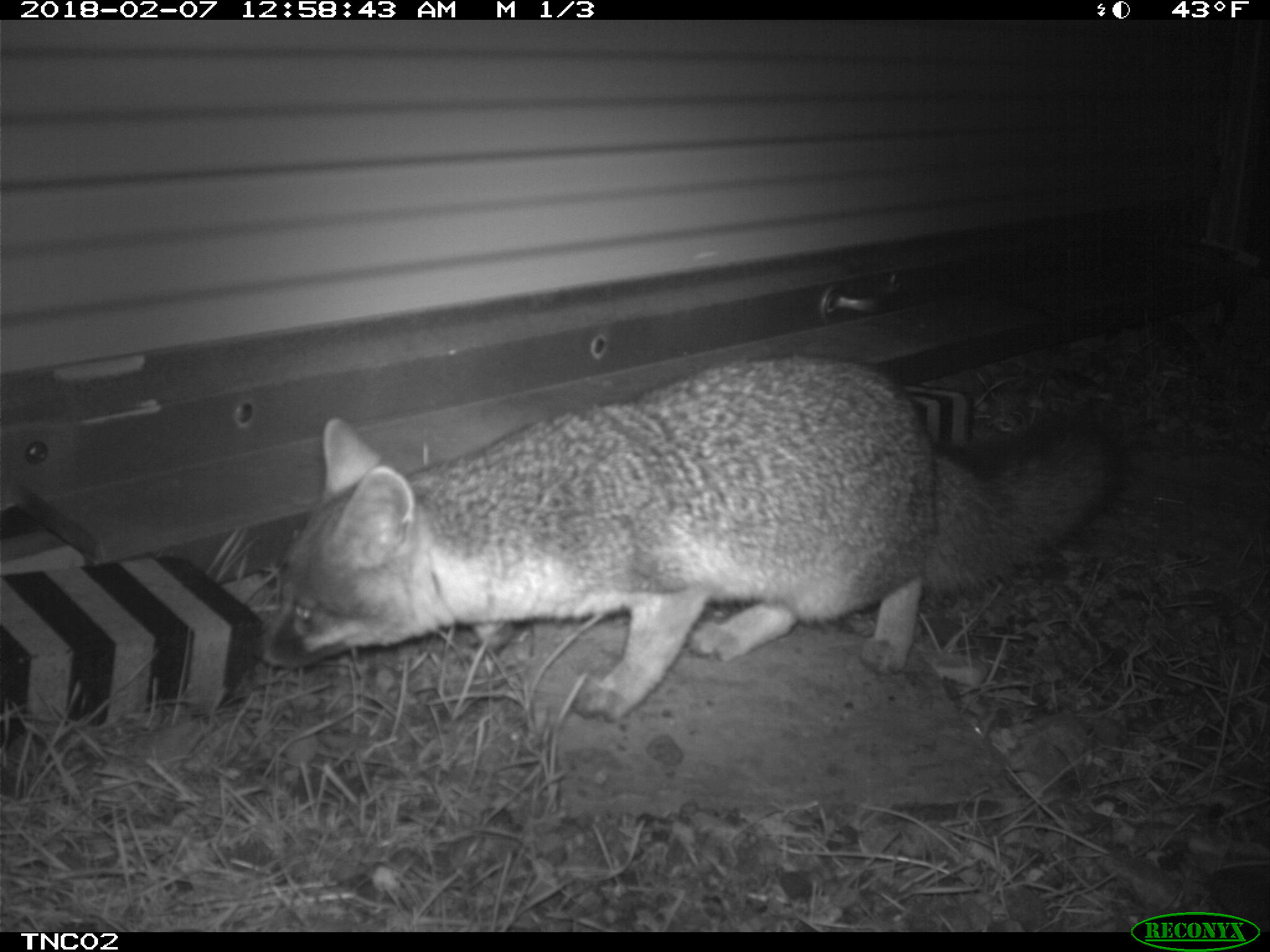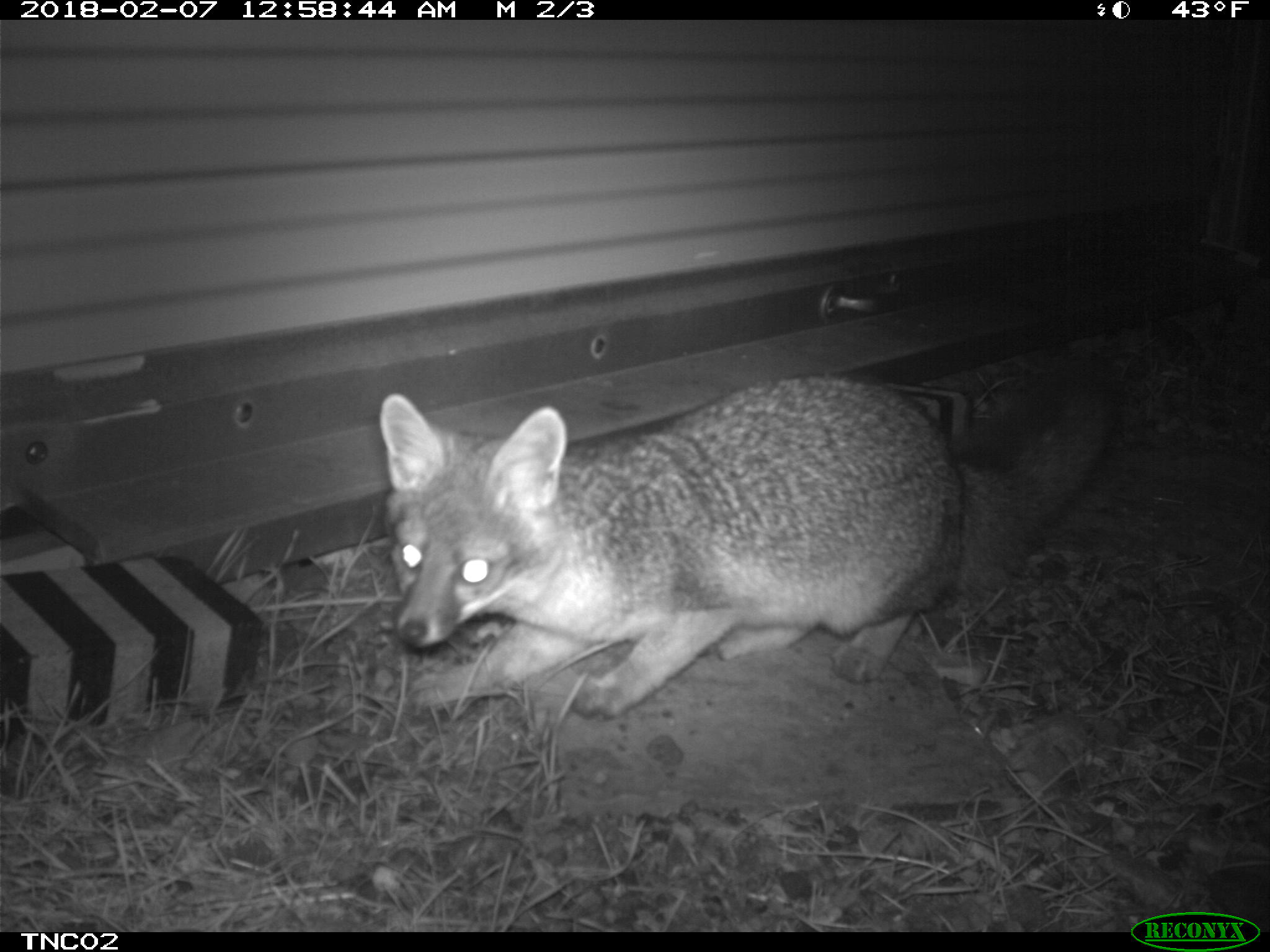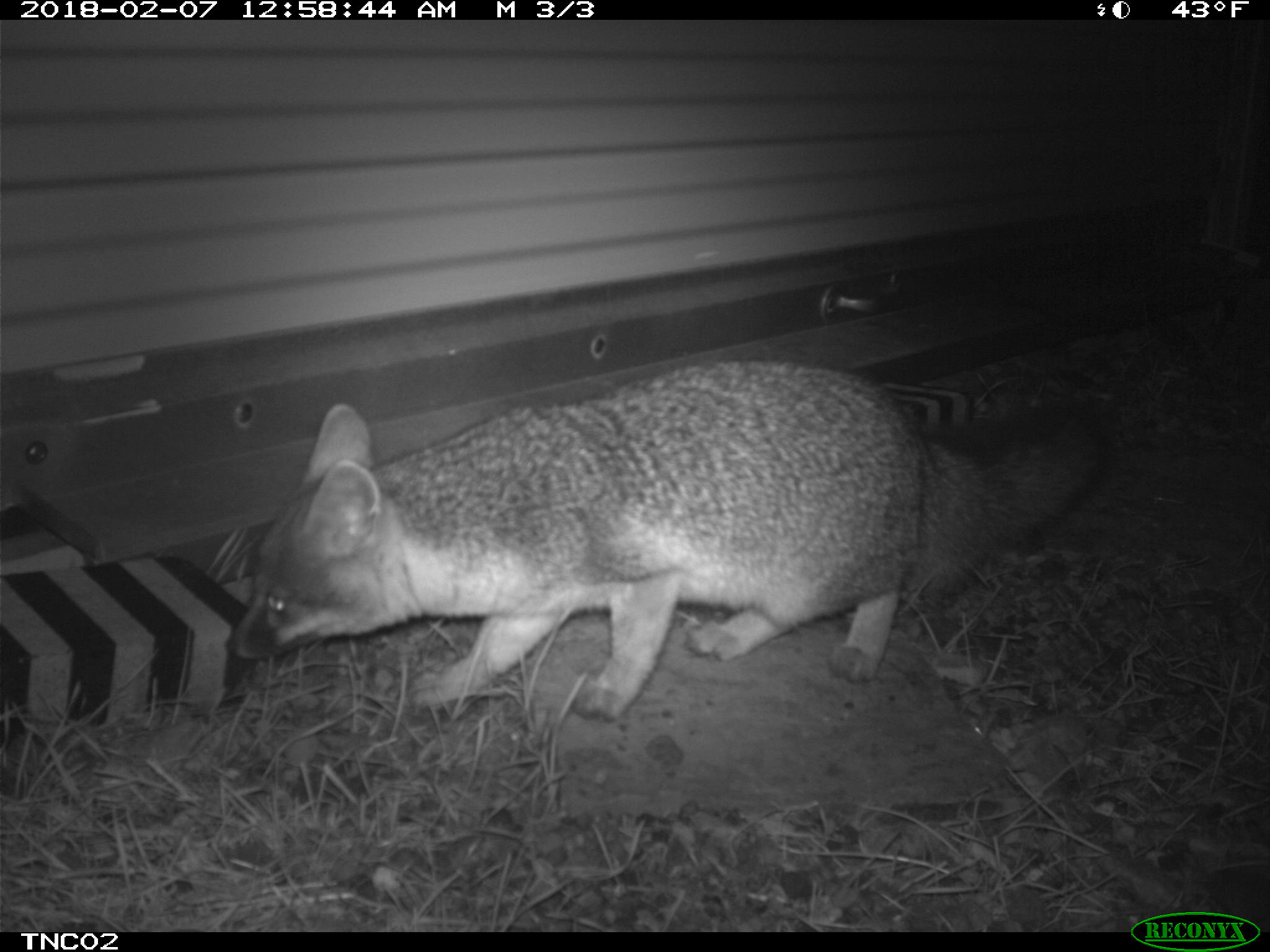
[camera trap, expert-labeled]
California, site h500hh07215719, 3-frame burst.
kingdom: Animalia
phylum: Chordata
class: Mammalia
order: Carnivora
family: Canidae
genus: Urocyon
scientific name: Urocyon littoralis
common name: island fox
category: fox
Fox (island fox) (Urocyon littoralis).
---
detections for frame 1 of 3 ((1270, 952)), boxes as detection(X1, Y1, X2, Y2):
fox: detection(250, 353, 1125, 721)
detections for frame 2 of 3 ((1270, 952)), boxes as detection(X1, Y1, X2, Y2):
fox: detection(375, 353, 1118, 717)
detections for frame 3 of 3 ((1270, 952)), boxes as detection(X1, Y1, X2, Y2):
fox: detection(224, 358, 1111, 721)